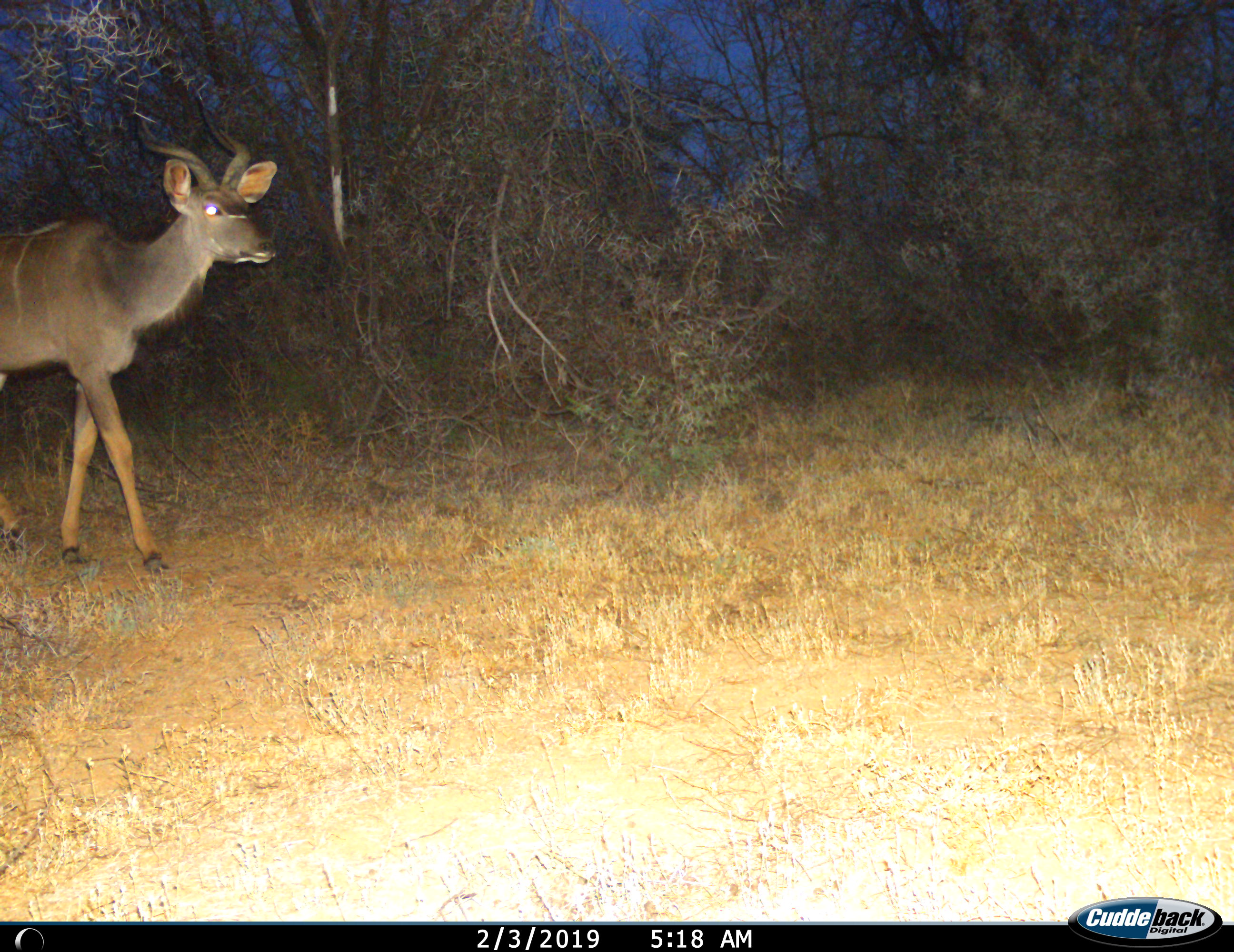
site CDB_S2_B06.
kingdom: Animalia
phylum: Chordata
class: Mammalia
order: Artiodactyla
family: Bovidae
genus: Tragelaphus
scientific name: Tragelaphus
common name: kudu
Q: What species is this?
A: Kudu (Tragelaphus).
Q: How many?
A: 1.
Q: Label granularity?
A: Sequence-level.